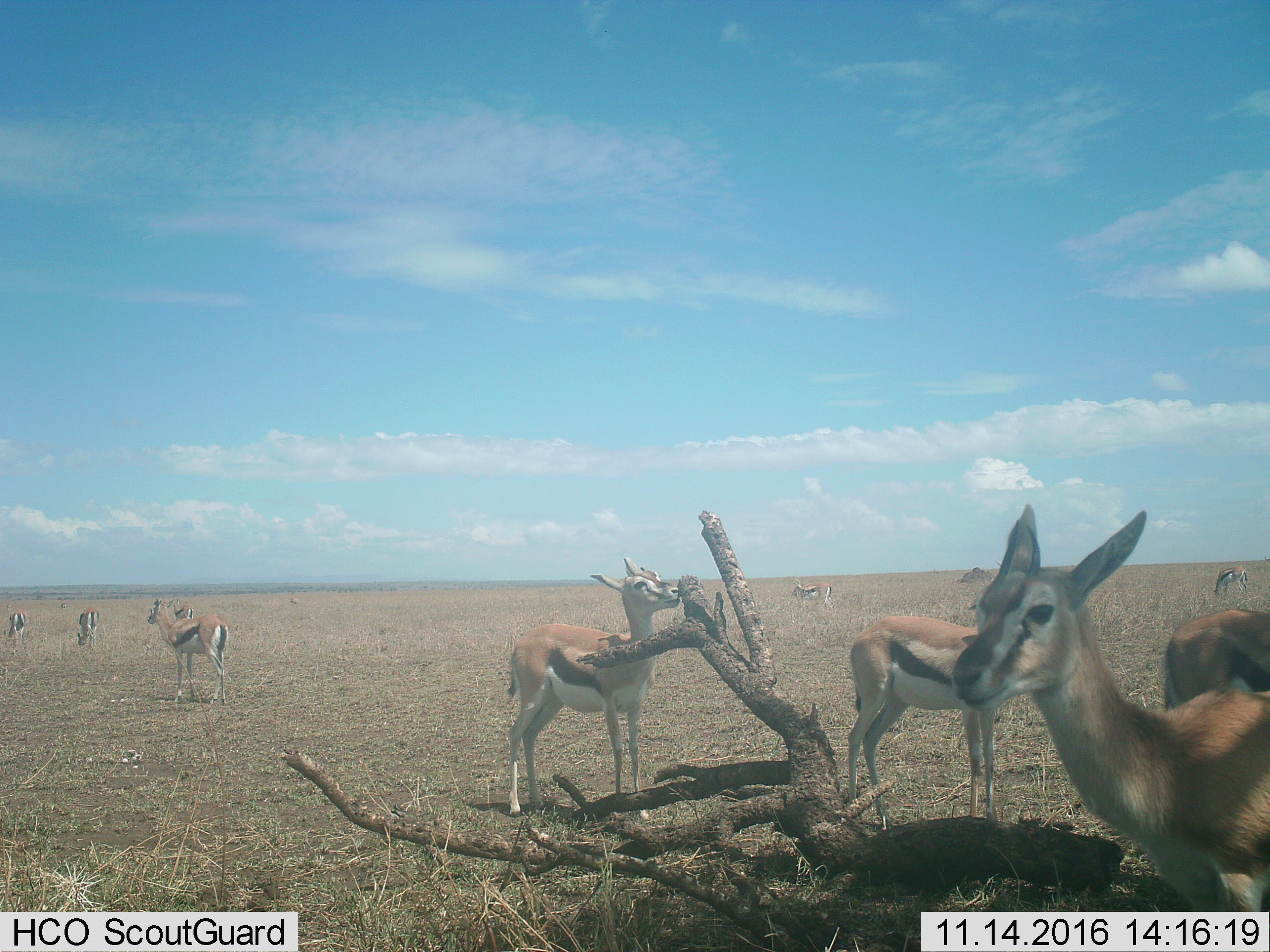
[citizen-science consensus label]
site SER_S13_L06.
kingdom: Animalia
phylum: Chordata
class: Mammalia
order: Artiodactyla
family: Bovidae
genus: Eudorcas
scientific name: Eudorcas thomsonii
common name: thomson's gazelle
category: gazellethomsons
Gazellethomsons (thomson's gazelle) (Eudorcas thomsonii), count 11-50. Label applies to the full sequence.